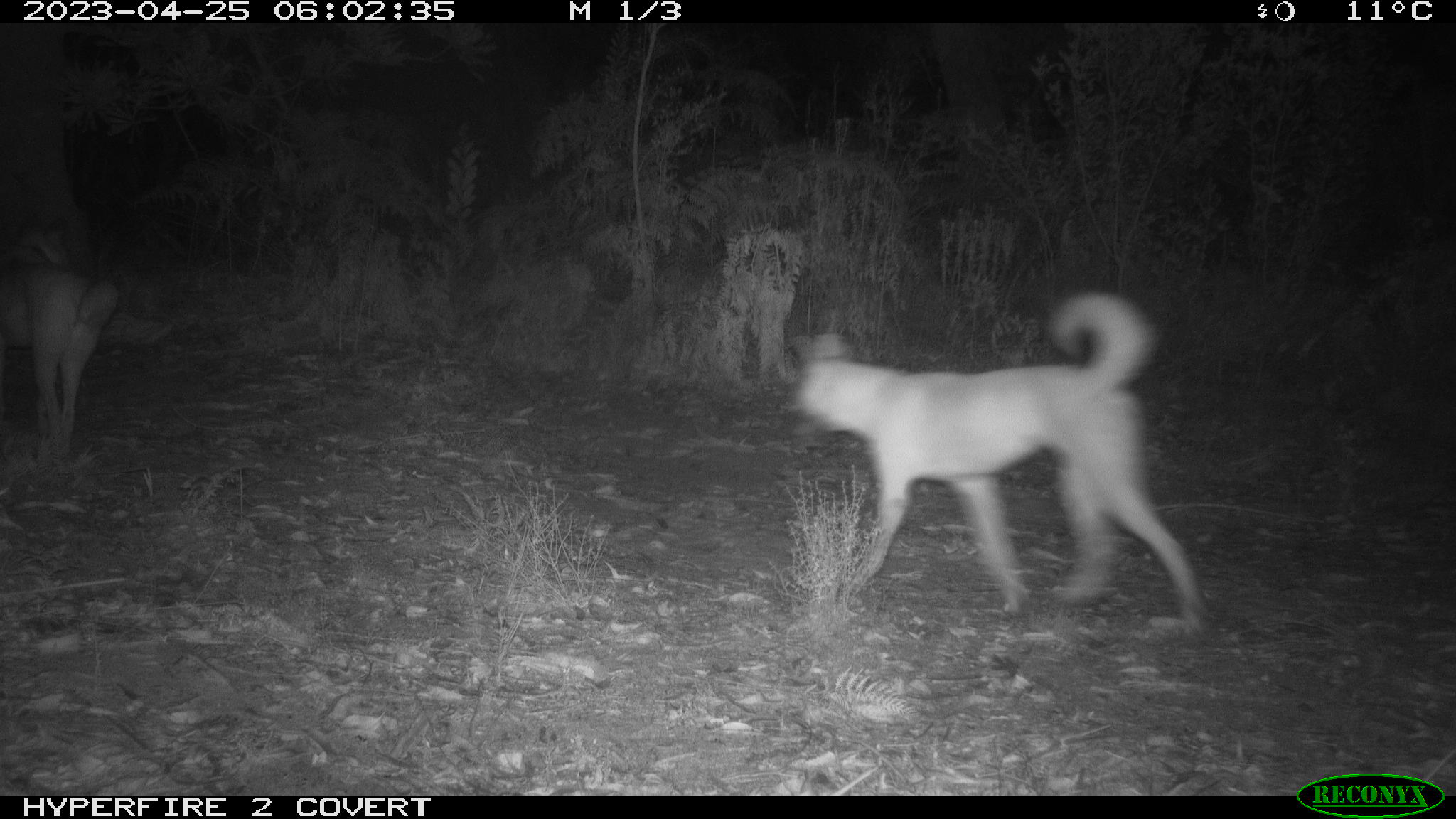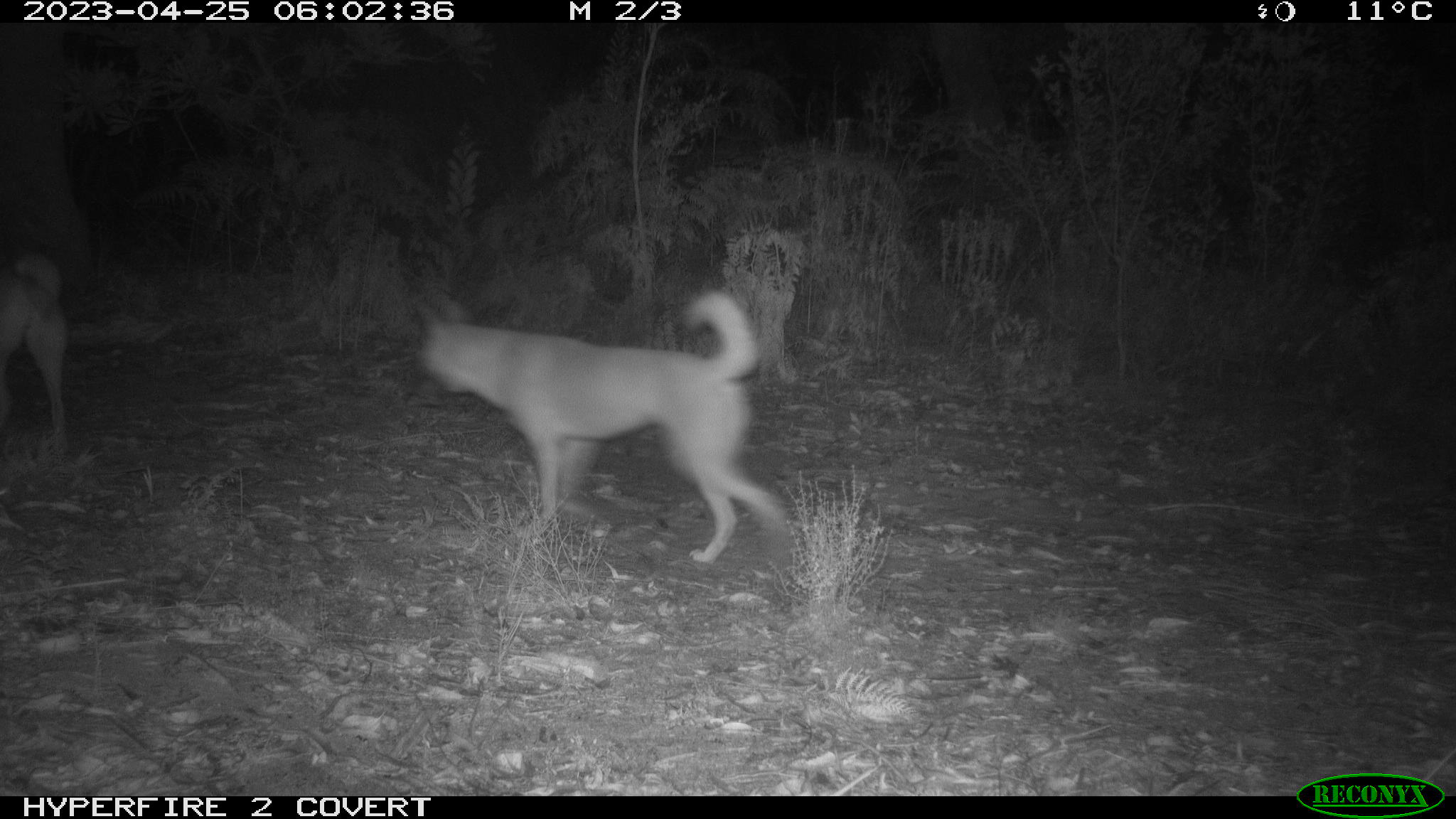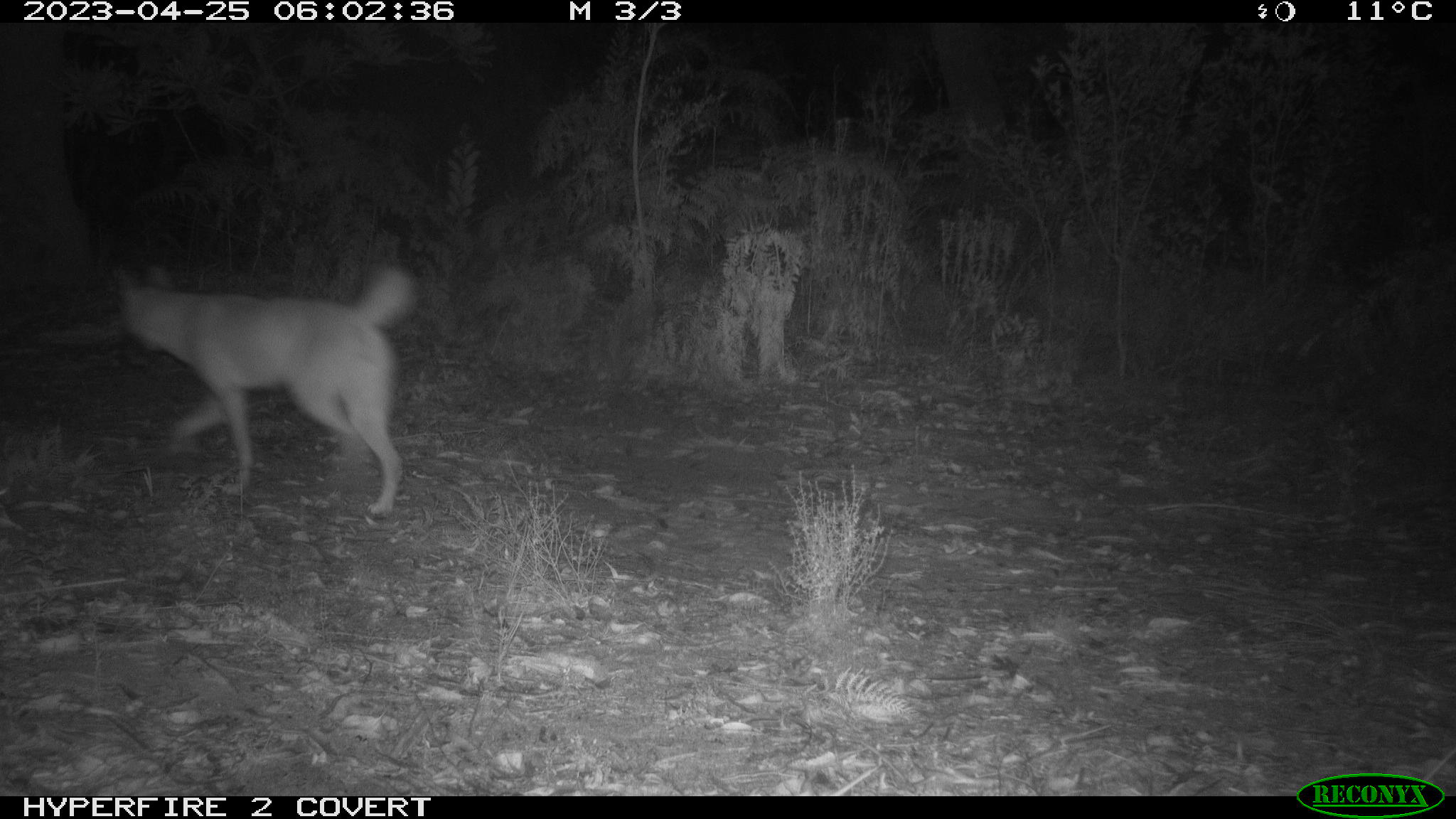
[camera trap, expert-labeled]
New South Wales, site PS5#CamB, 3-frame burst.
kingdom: Animalia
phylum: Chordata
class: Mammalia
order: Carnivora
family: Canidae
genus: Canis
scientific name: Canis familiaris dingo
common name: dingo